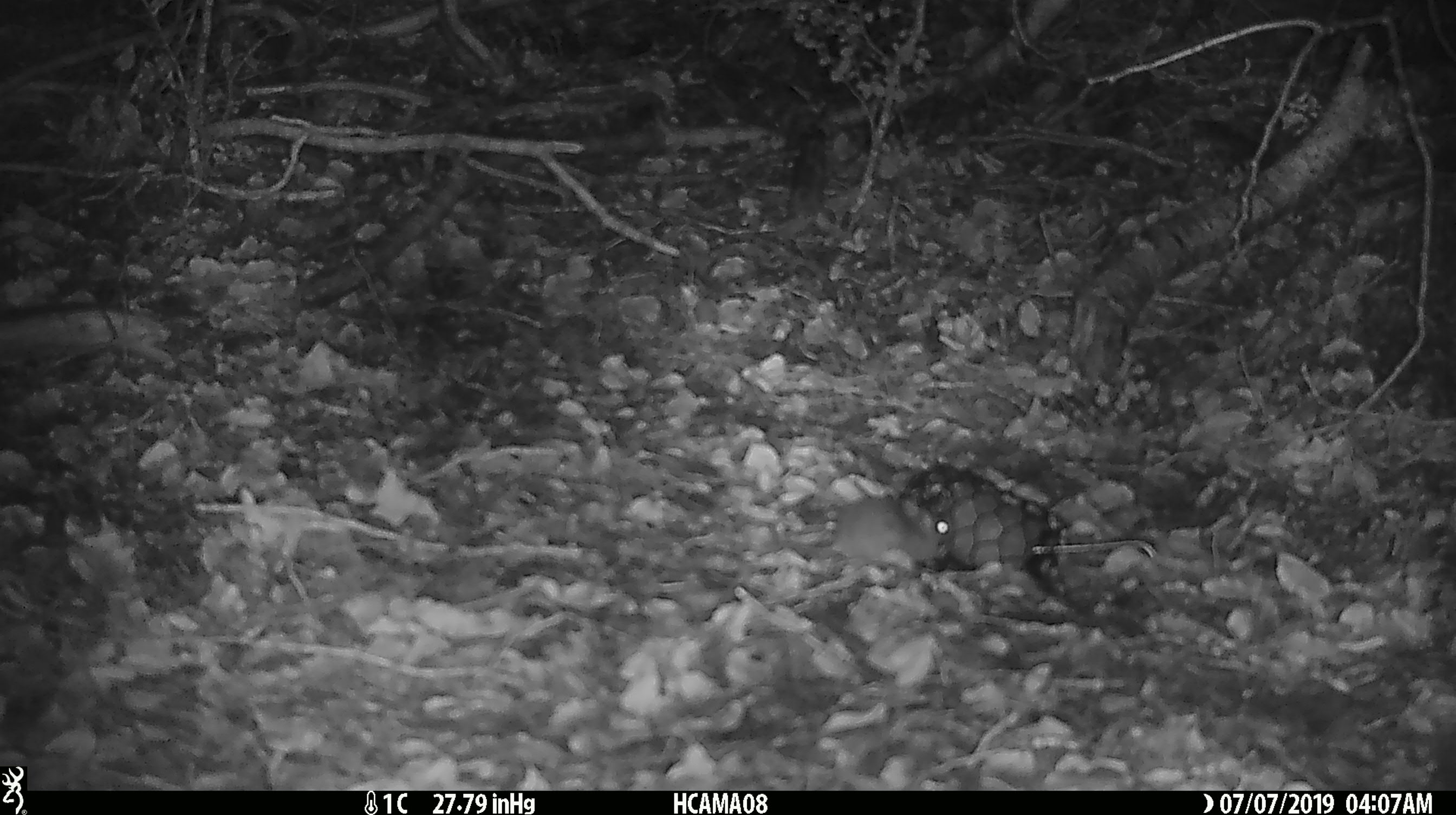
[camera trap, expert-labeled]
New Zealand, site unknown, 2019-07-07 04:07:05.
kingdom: Animalia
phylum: Chordata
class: Mammalia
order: Rodentia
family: Muridae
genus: Mus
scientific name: Mus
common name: mouse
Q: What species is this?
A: Mouse (Mus).